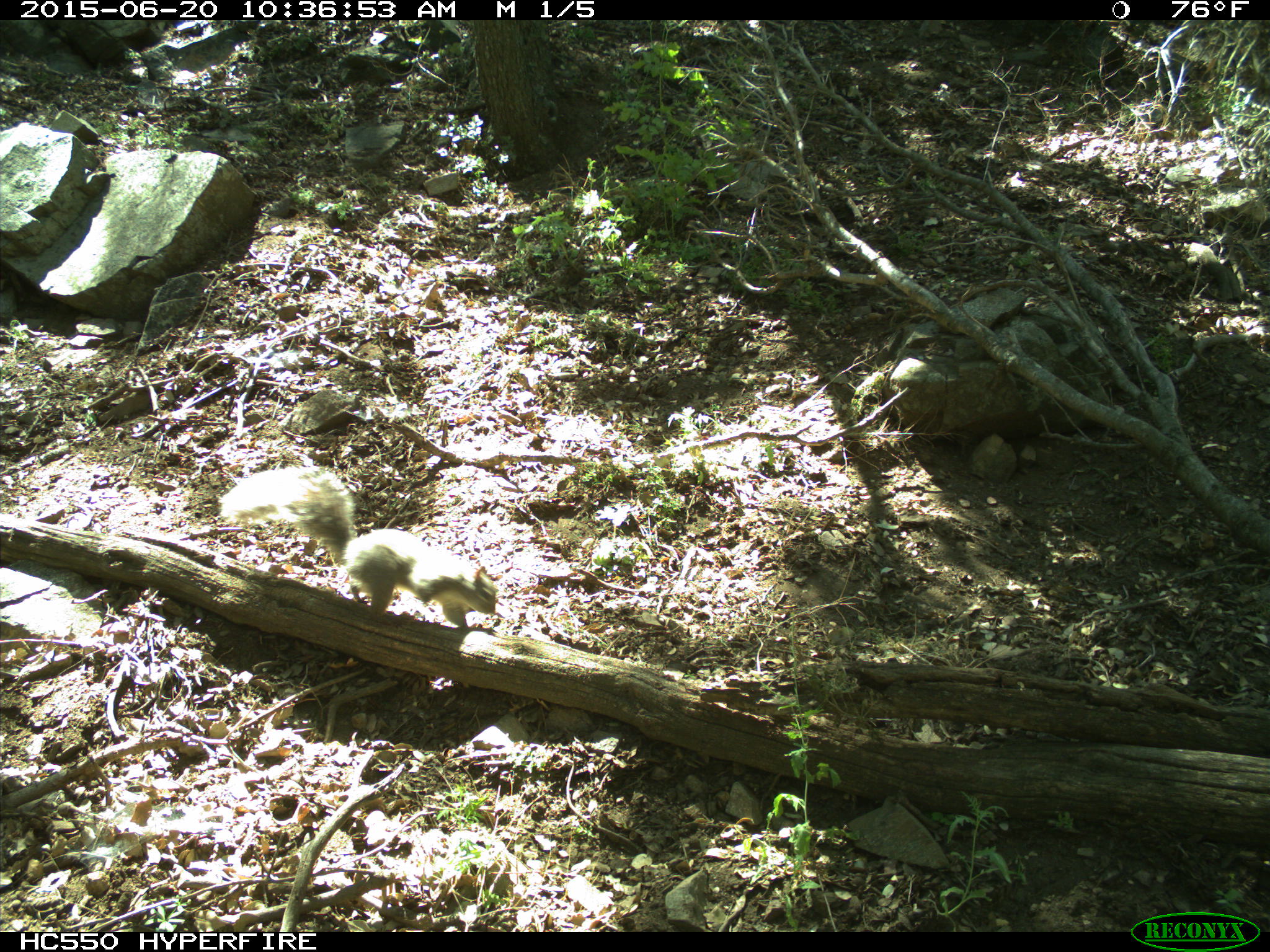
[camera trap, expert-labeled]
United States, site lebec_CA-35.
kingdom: Animalia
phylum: Chordata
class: Mammalia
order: Rodentia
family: Sciuridae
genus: Sciurus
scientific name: Sciurus carolinensis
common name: eastern gray squirrel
Sciurus carolinensis (eastern gray squirrel).